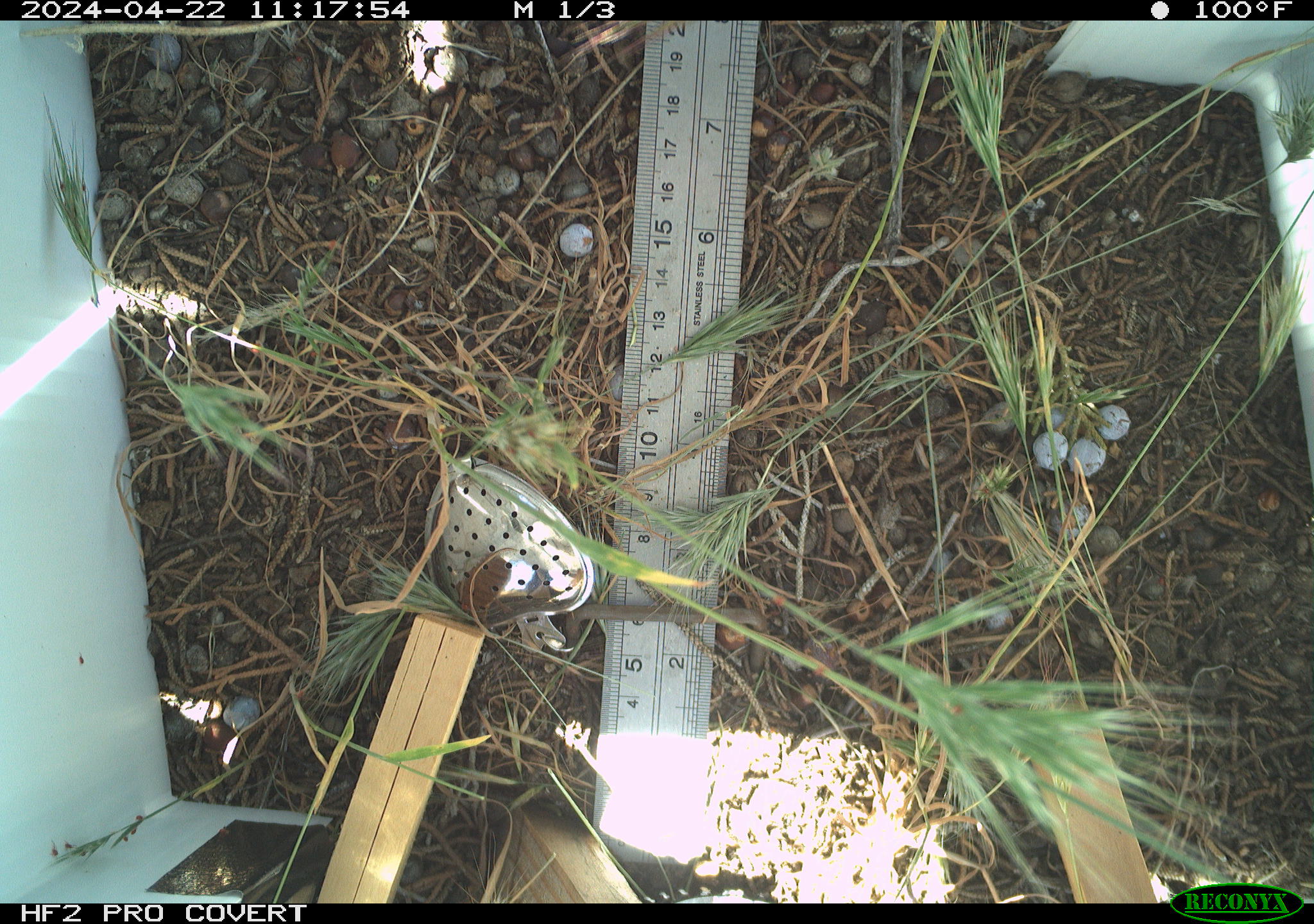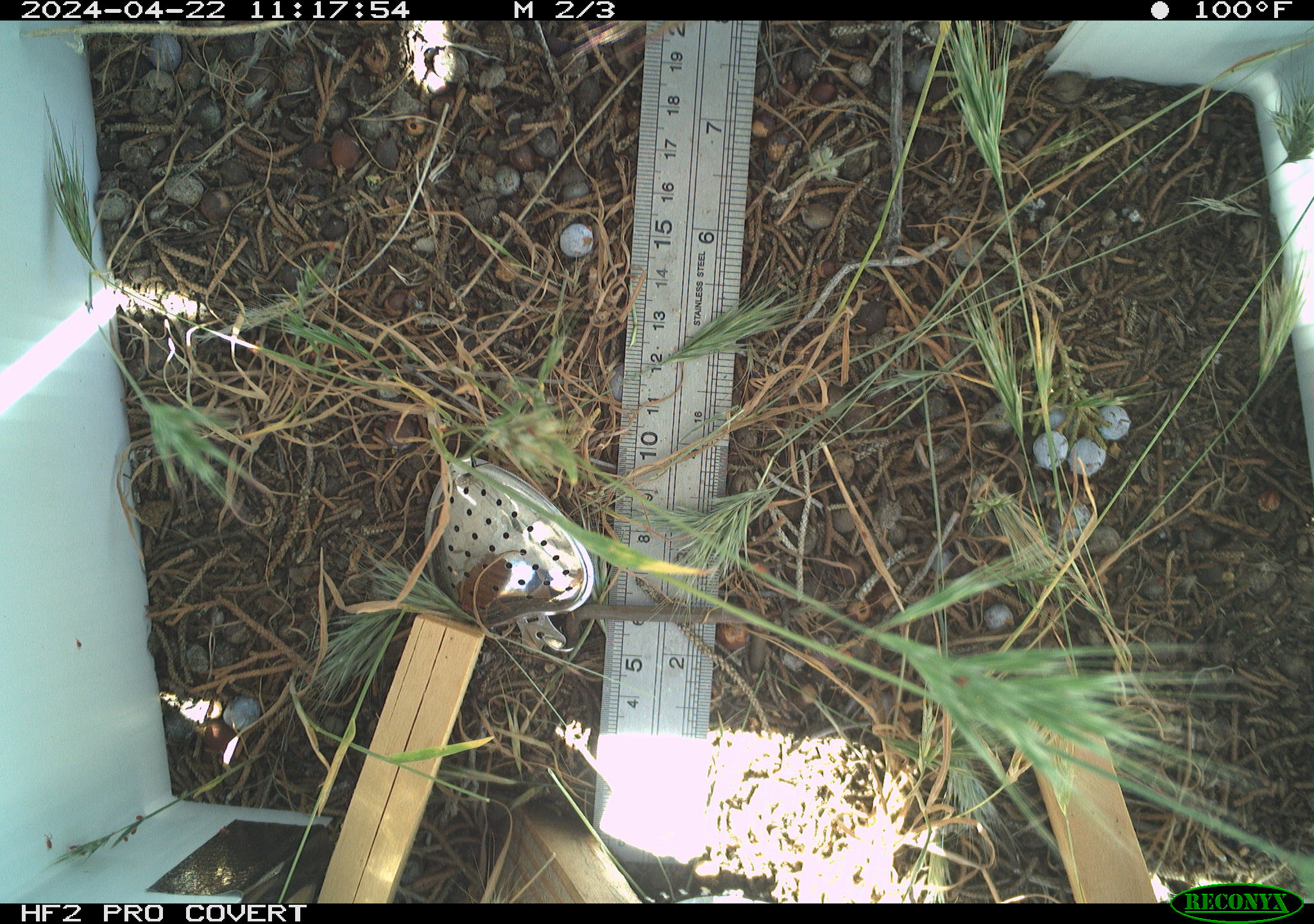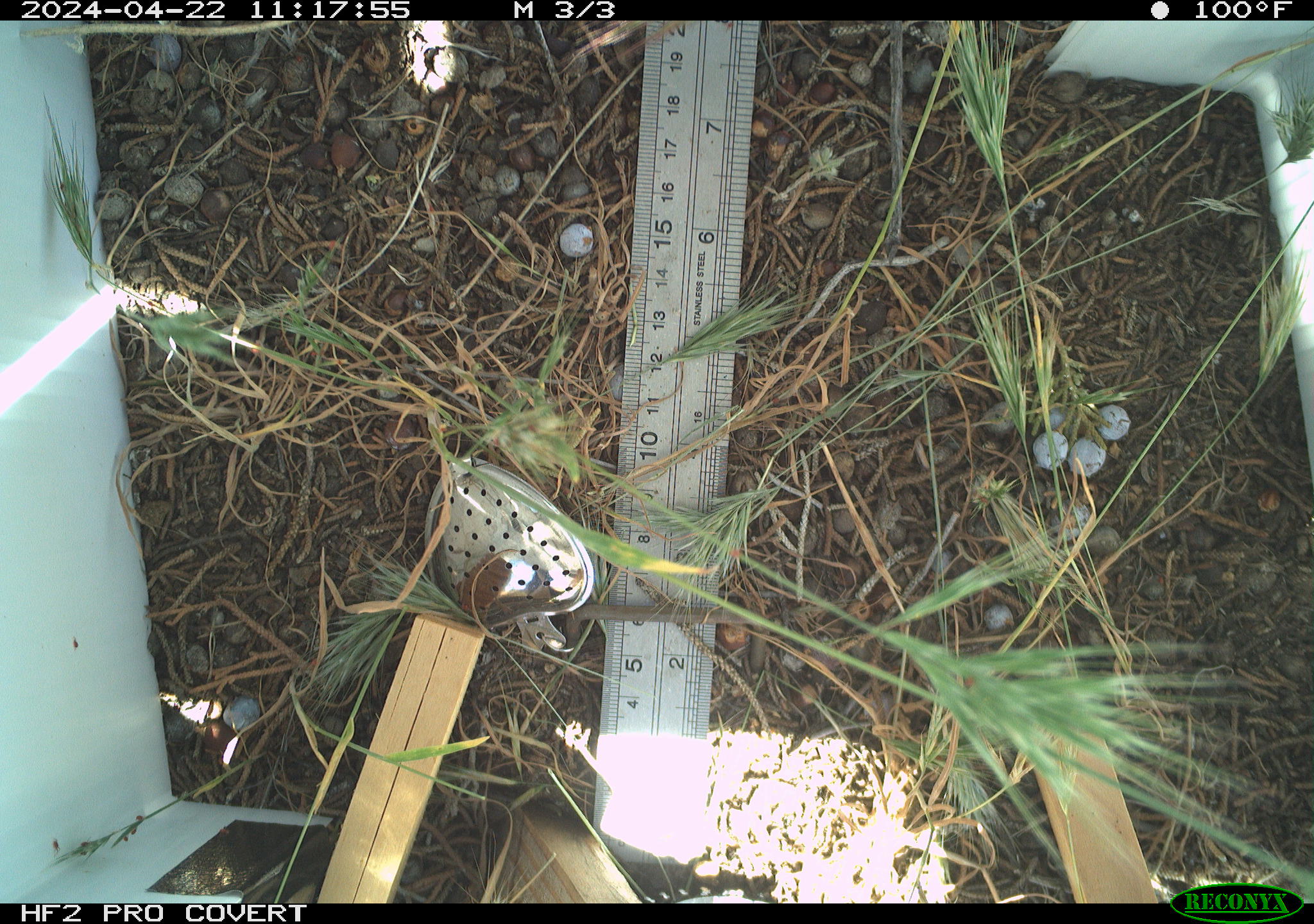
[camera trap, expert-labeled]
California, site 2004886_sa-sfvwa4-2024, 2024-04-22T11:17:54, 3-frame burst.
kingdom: Animalia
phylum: Arthropoda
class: Insecta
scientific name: Insecta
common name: insect